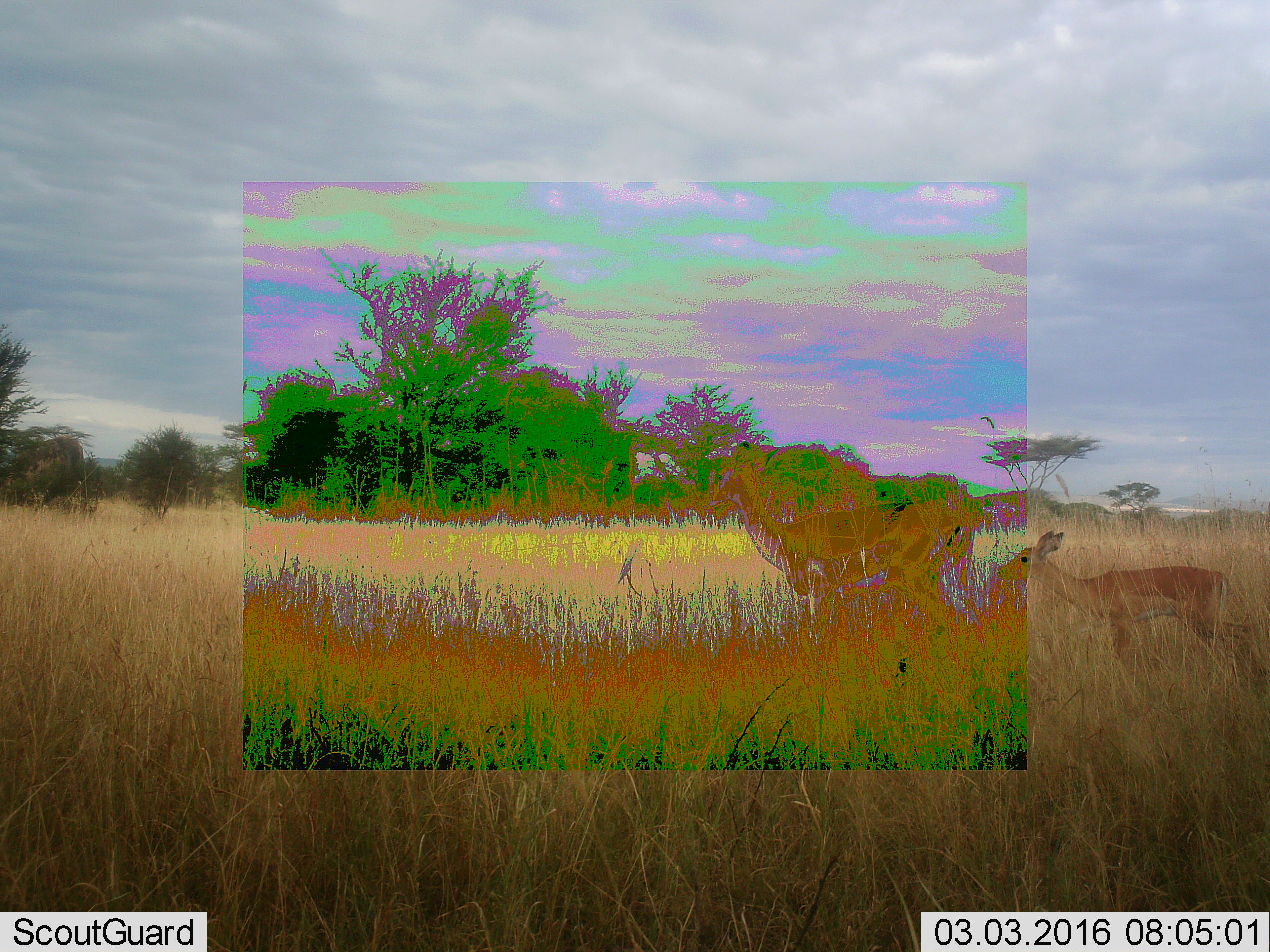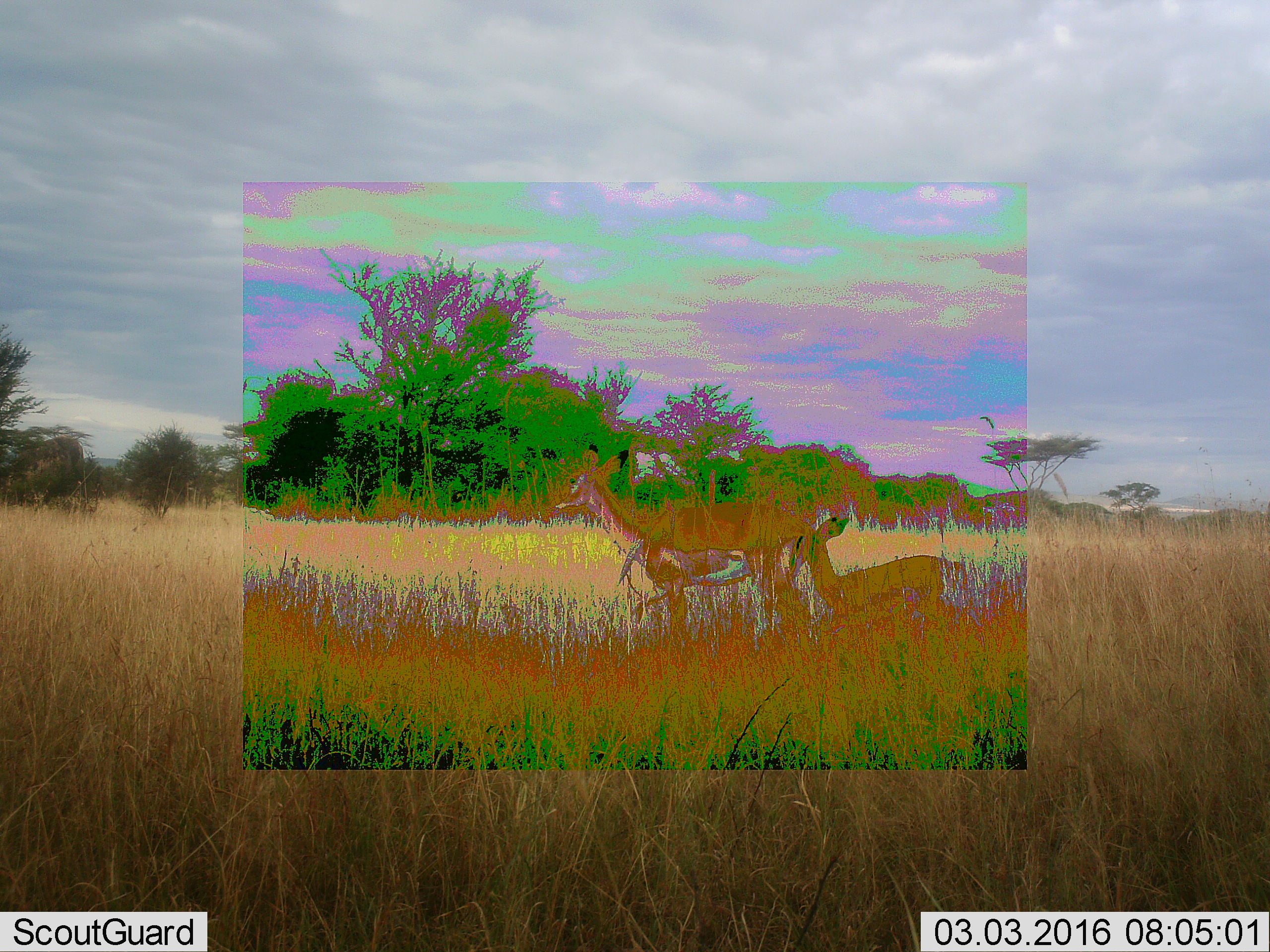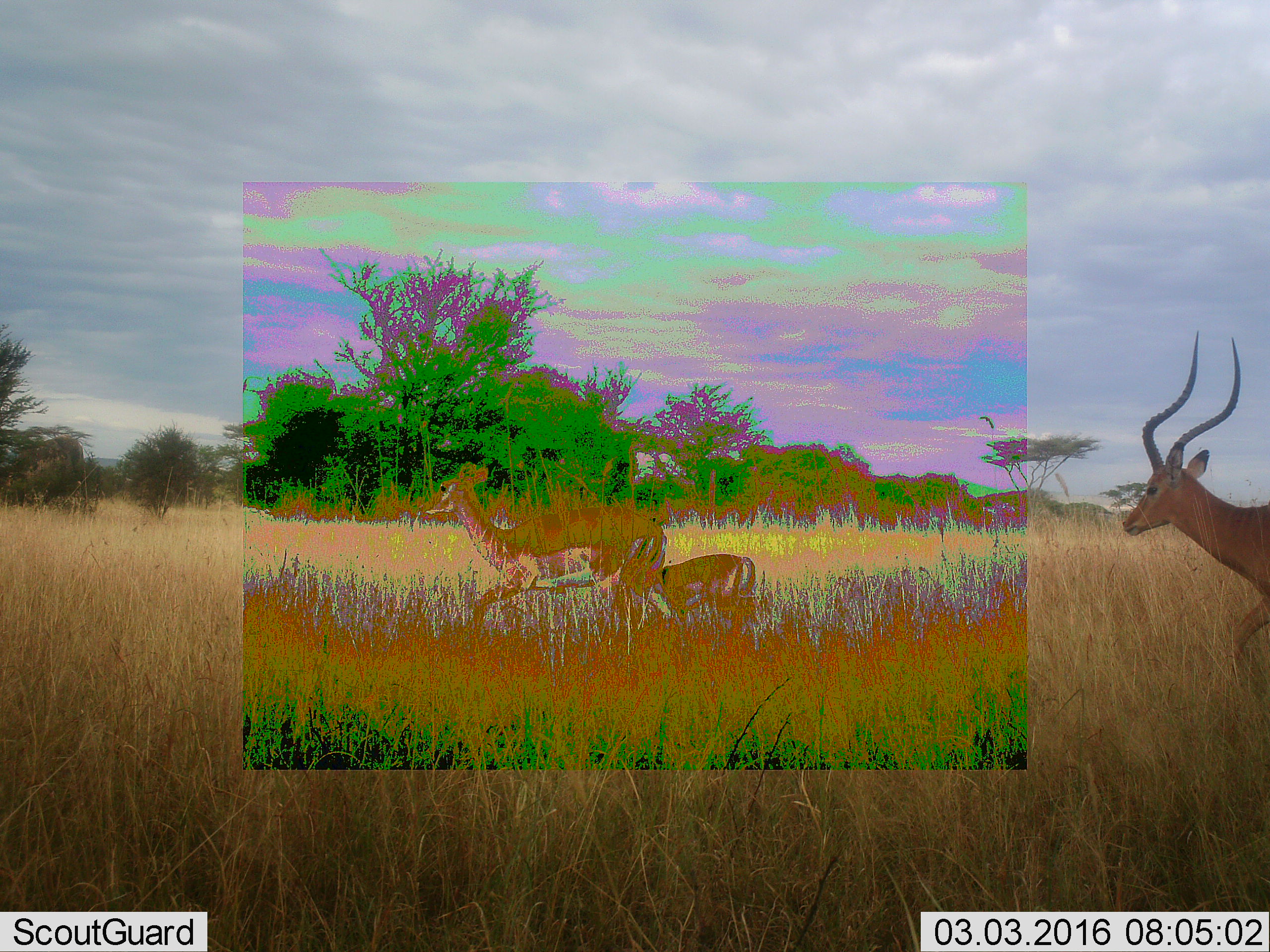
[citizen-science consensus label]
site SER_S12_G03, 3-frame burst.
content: unidentified animal